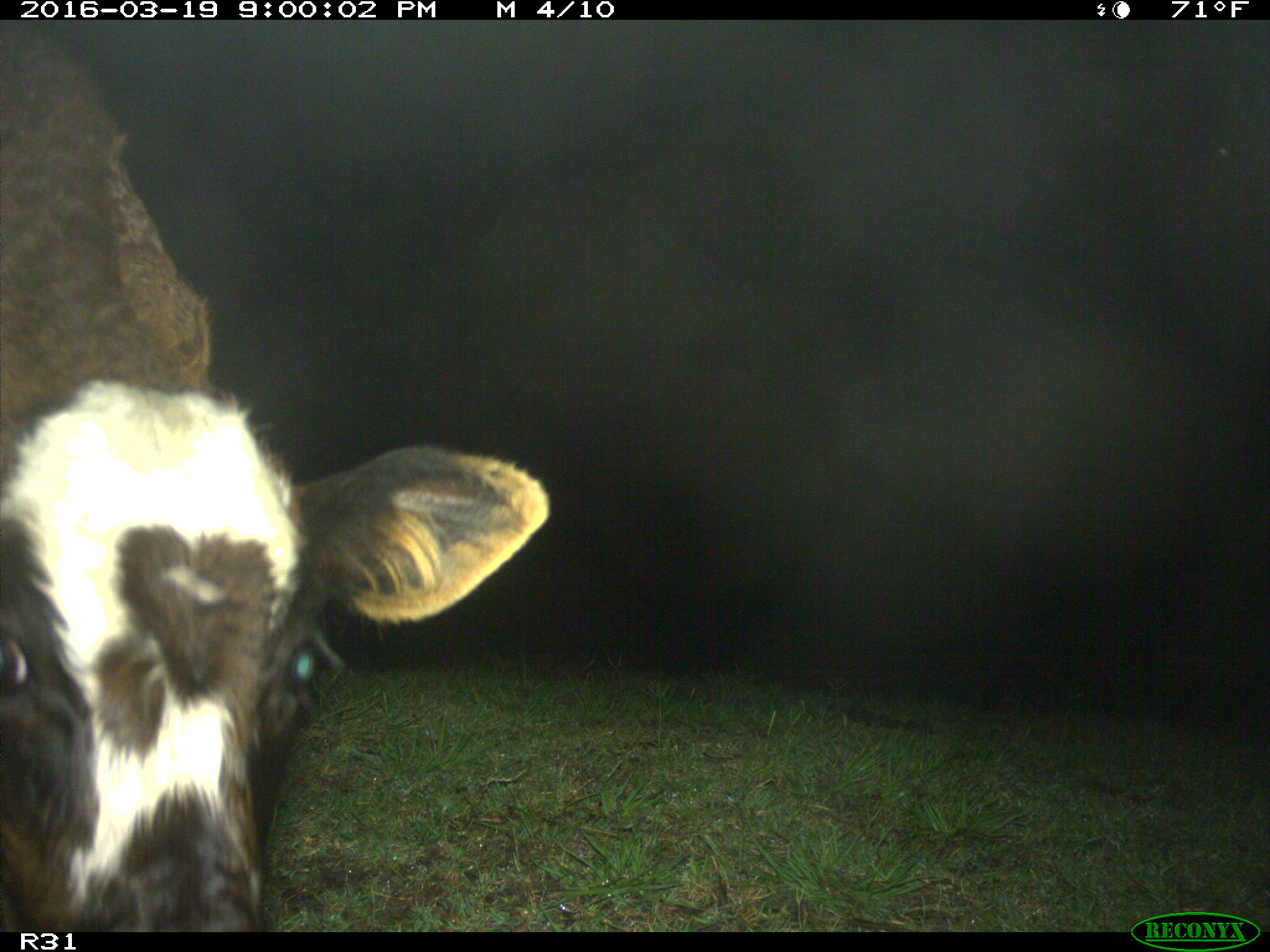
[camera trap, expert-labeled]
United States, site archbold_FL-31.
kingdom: Animalia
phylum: Chordata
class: Mammalia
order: Artiodactyla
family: Bovidae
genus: Bos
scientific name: Bos taurus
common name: domestic cow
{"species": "Bos taurus (domestic cow)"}